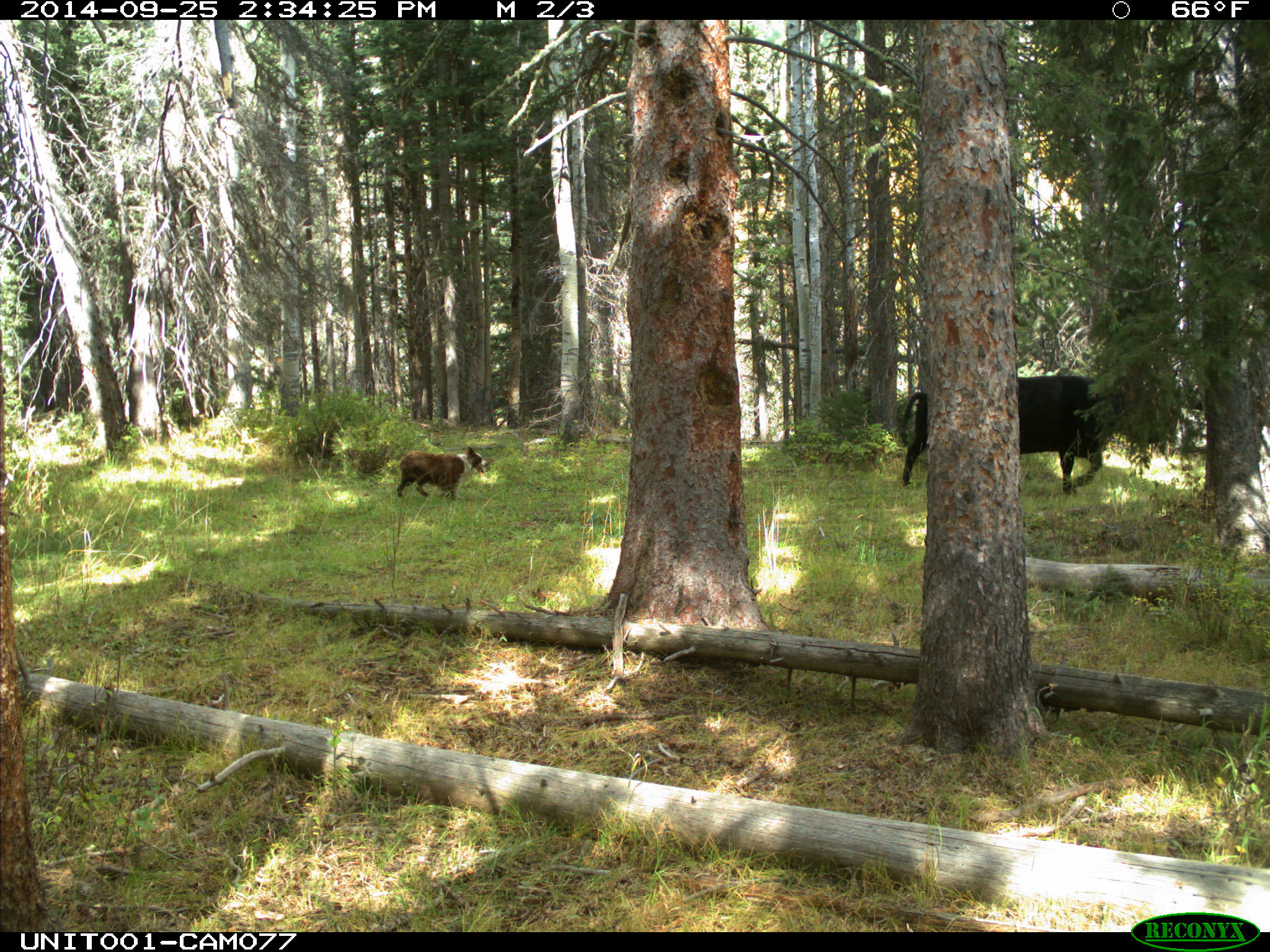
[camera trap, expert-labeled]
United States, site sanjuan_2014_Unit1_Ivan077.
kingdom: Animalia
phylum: Chordata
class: Mammalia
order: Carnivora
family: Canidae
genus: Canis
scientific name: Canis familiaris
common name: domestic dog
Canis familiaris (domestic dog).